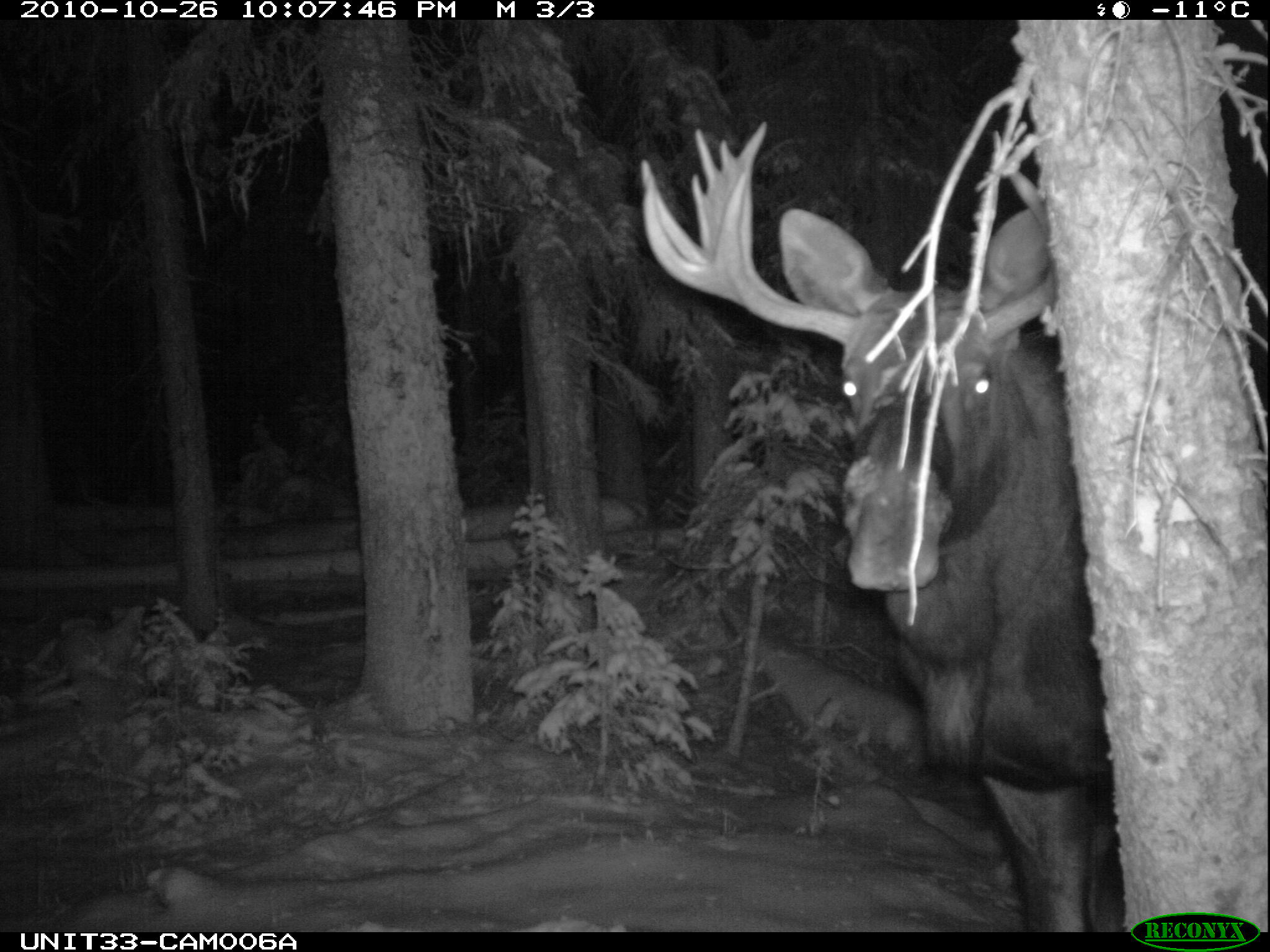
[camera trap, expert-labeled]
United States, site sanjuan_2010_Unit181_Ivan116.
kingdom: Animalia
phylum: Chordata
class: Mammalia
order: Artiodactyla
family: Cervidae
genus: Alces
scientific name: Alces alces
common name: moose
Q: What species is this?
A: Alces alces (moose).